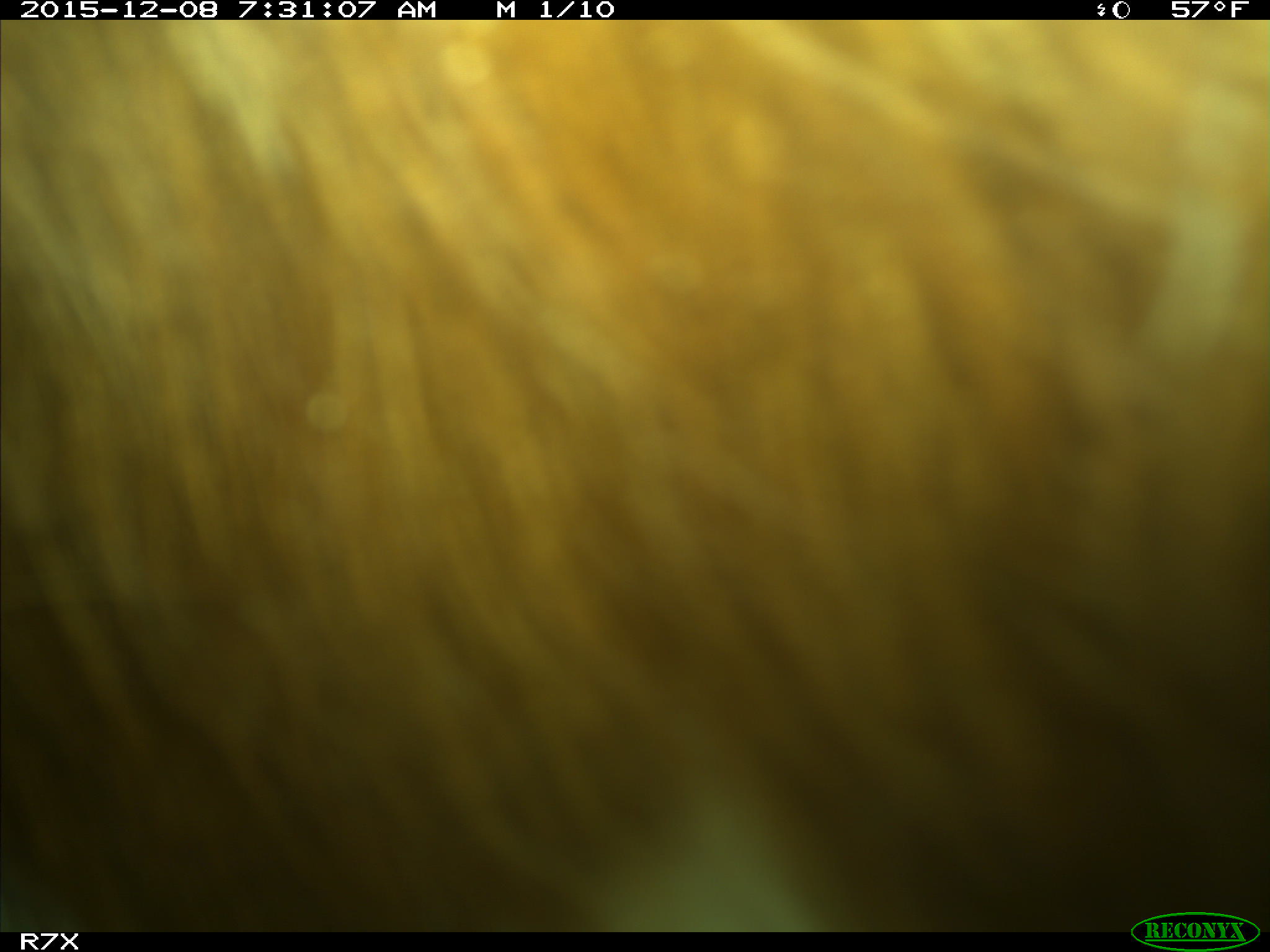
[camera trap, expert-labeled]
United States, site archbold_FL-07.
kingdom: Animalia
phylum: Chordata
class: Mammalia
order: Artiodactyla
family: Bovidae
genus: Bos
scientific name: Bos taurus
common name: domestic cow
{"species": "Bos taurus (domestic cow)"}